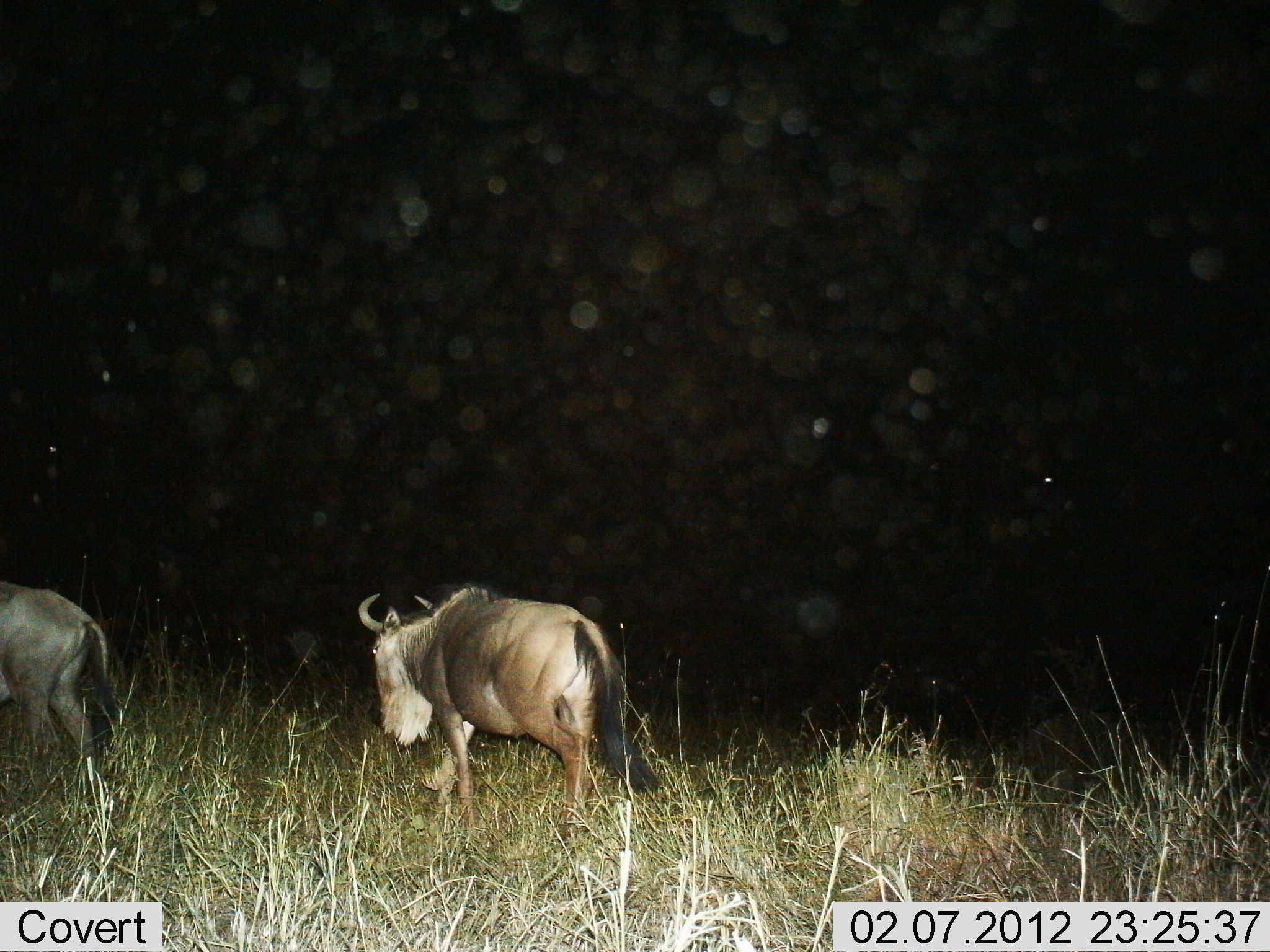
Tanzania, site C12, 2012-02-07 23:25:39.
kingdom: Animalia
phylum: Chordata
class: Mammalia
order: Artiodactyla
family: Bovidae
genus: Connochaetes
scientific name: Connochaetes taurinus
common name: blue wildebeest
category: wildebeest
Wildebeest (blue wildebeest) (Connochaetes taurinus), count 2. Behavior (volunteer vote fractions): standing 12%, resting 0%, moving 100%, interacting 0%. Young present (vote fraction): 0%. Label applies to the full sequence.